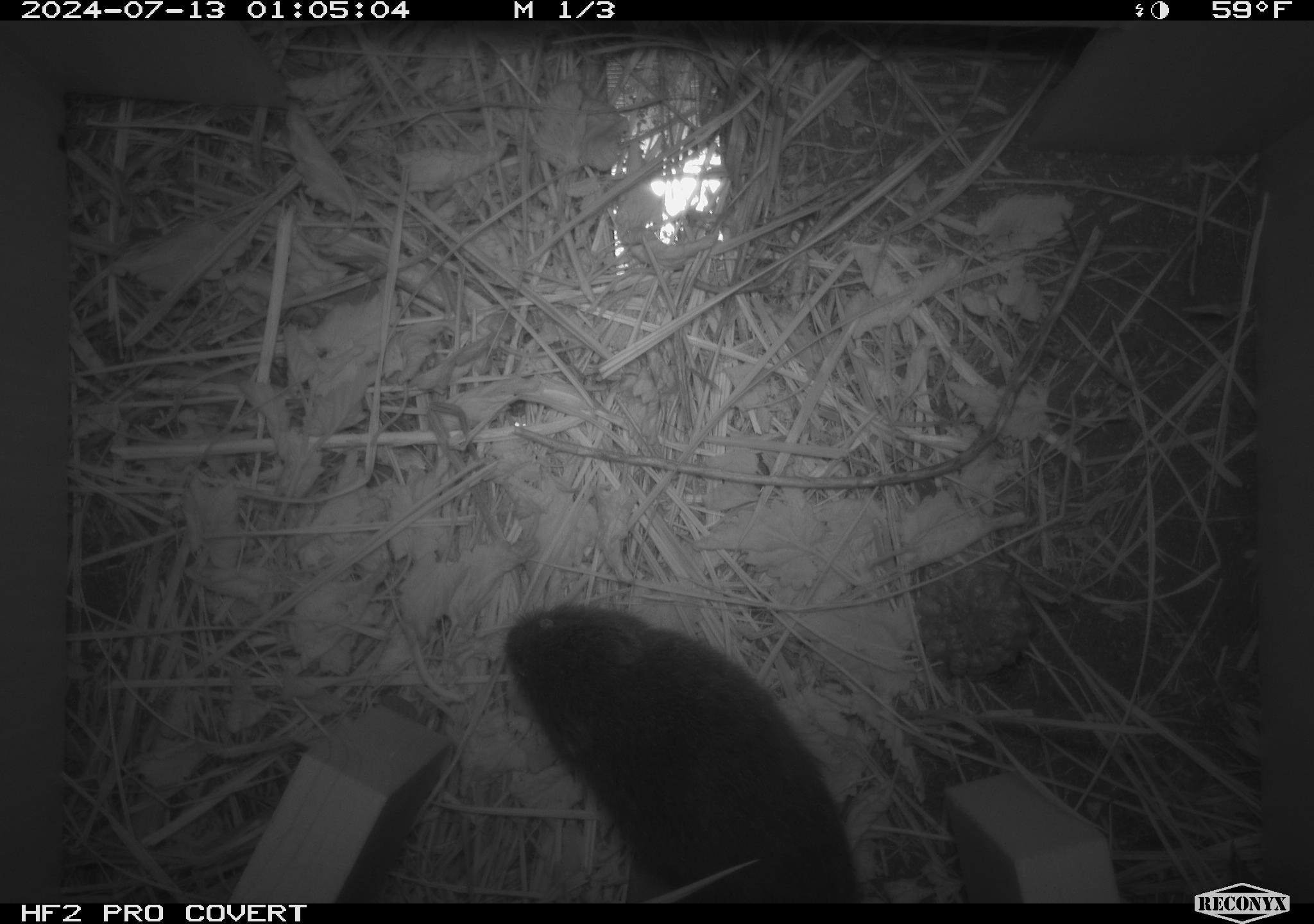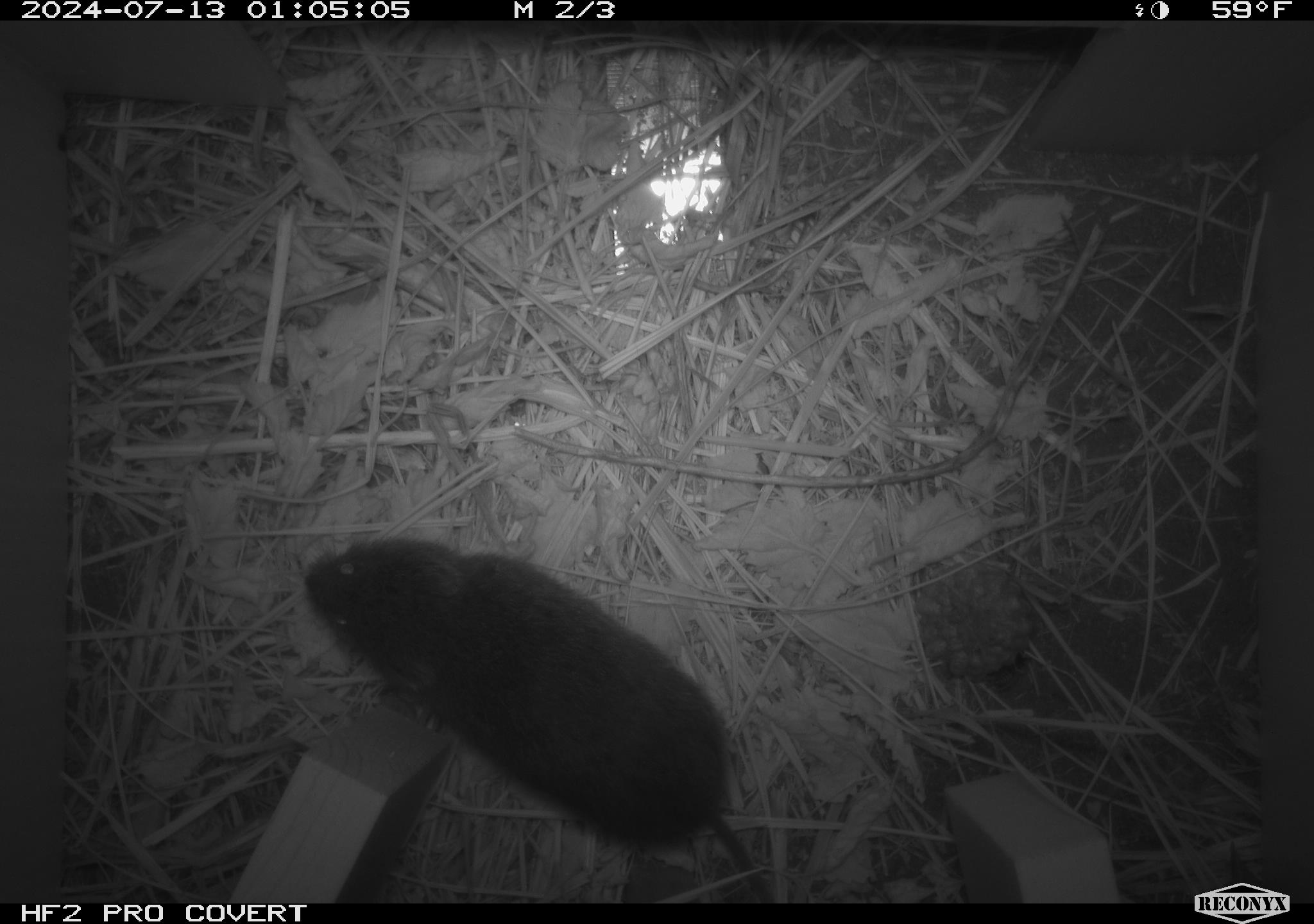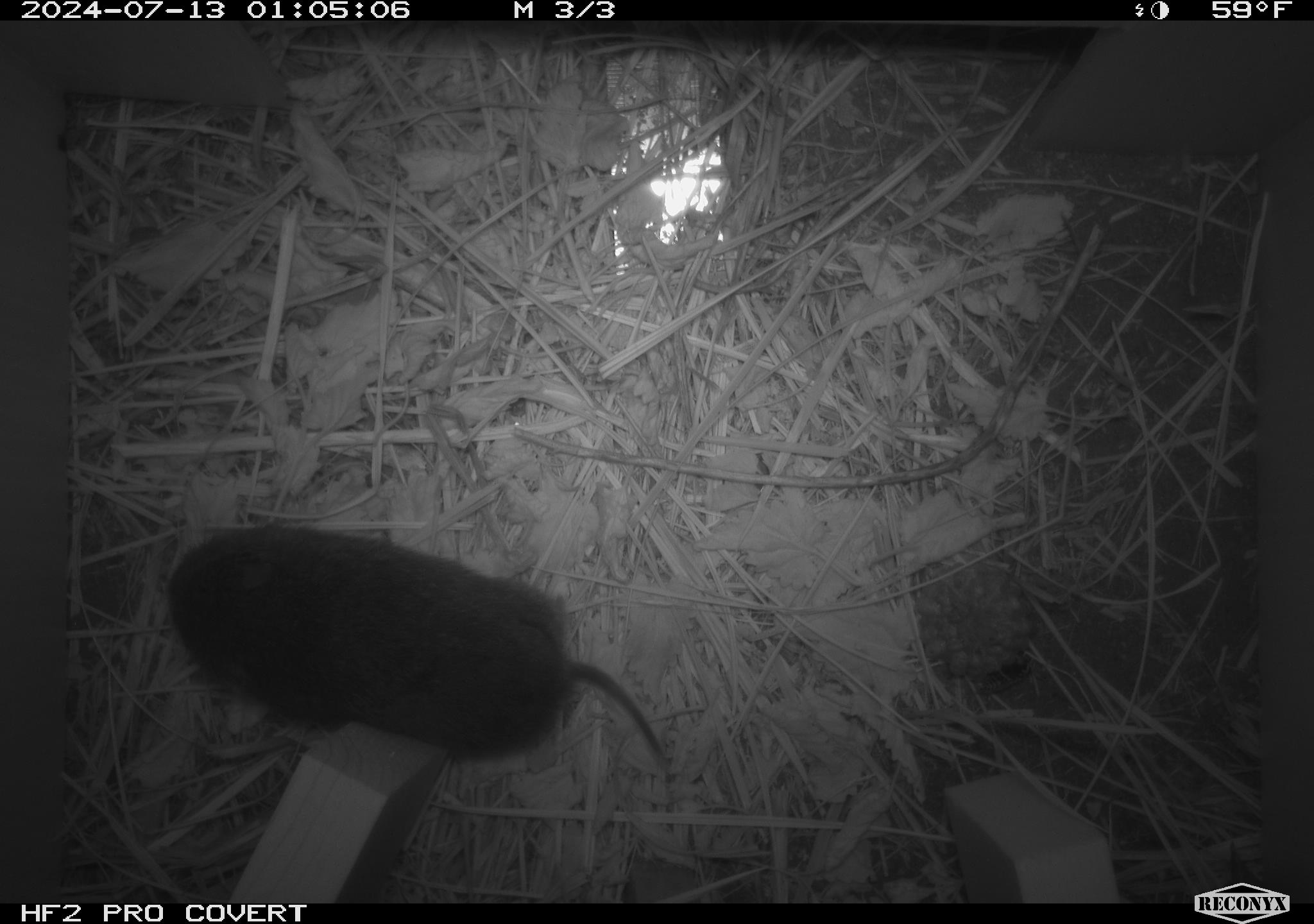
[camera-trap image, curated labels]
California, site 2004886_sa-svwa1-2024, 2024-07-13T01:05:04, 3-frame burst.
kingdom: Animalia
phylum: Chordata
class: Mammalia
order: Rodentia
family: Cricetidae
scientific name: Arvicolinae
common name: voles, lemmings, and muskrats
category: arvicolinae subfamily